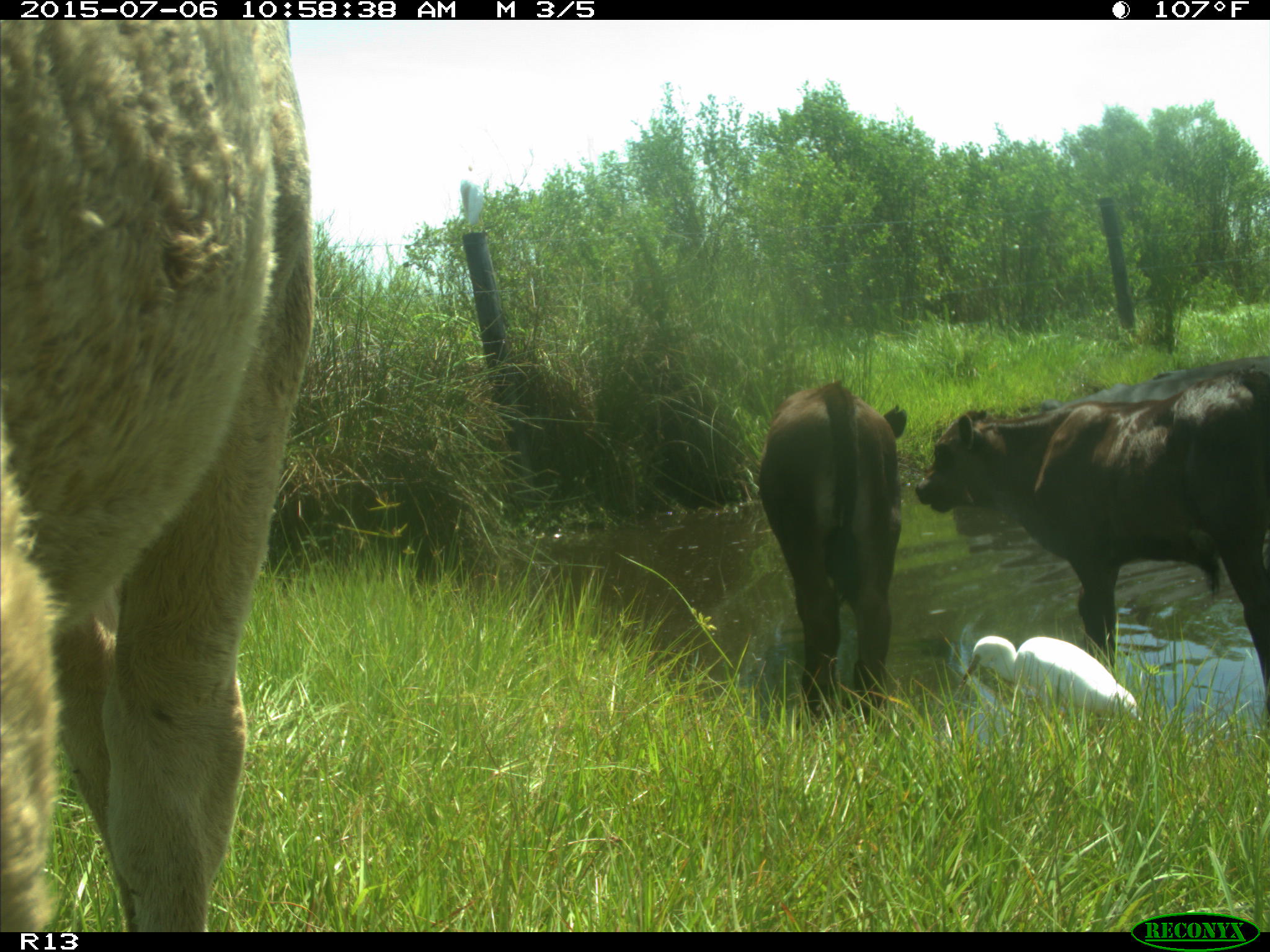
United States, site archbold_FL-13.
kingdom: Animalia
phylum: Chordata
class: Mammalia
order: Artiodactyla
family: Bovidae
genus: Bos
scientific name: Bos taurus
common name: domestic cow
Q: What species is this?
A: Bos taurus (domestic cow).